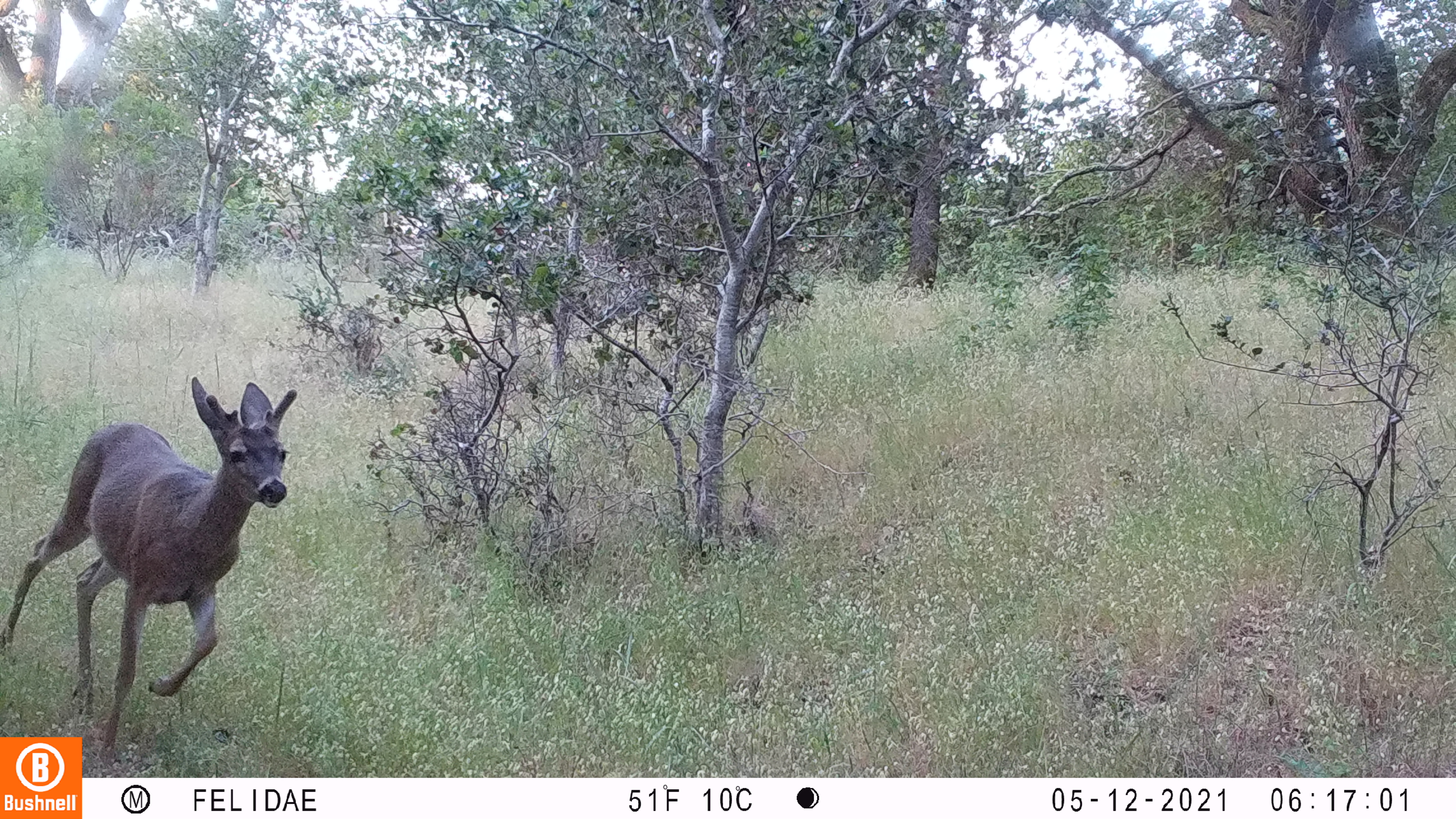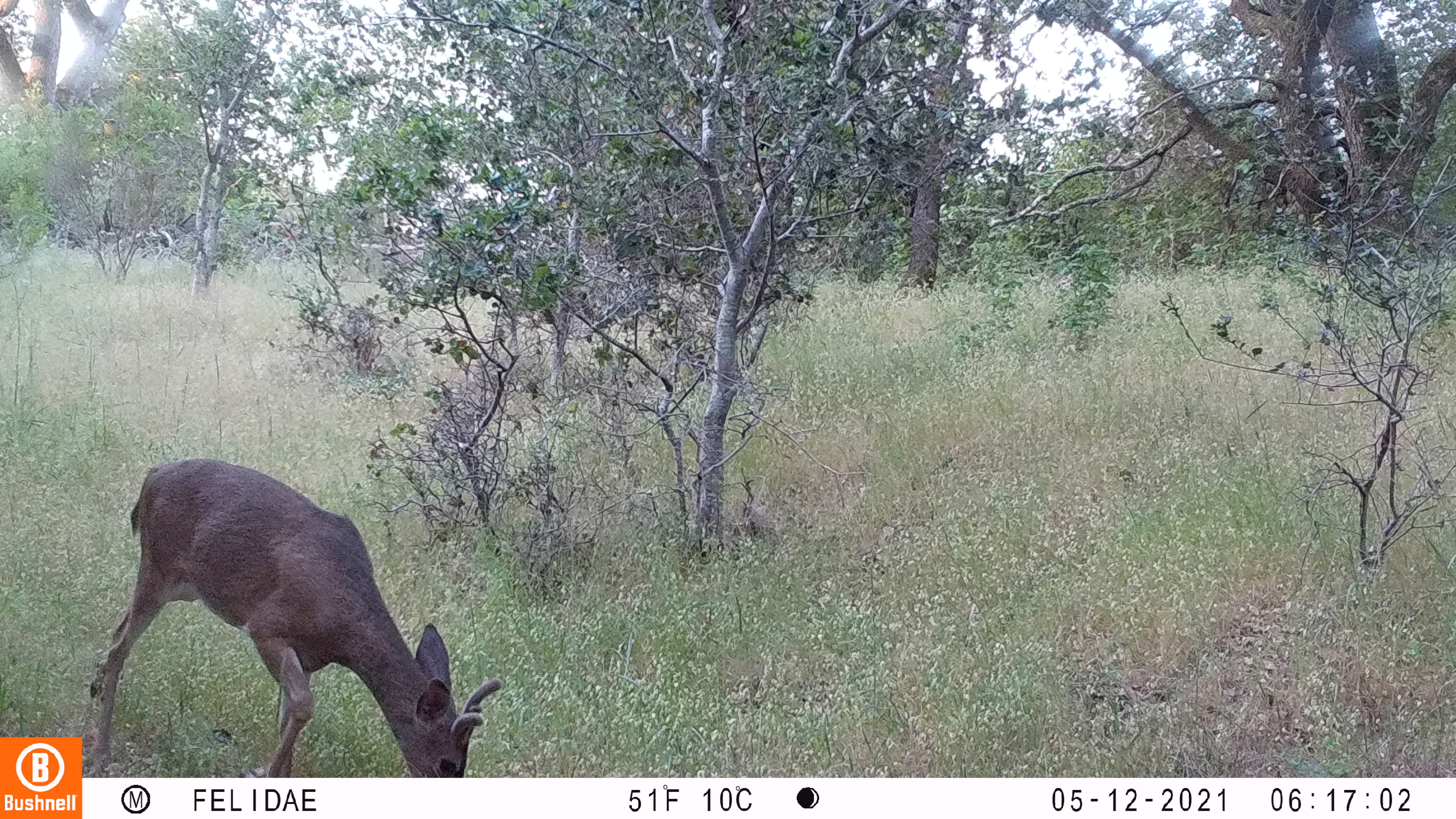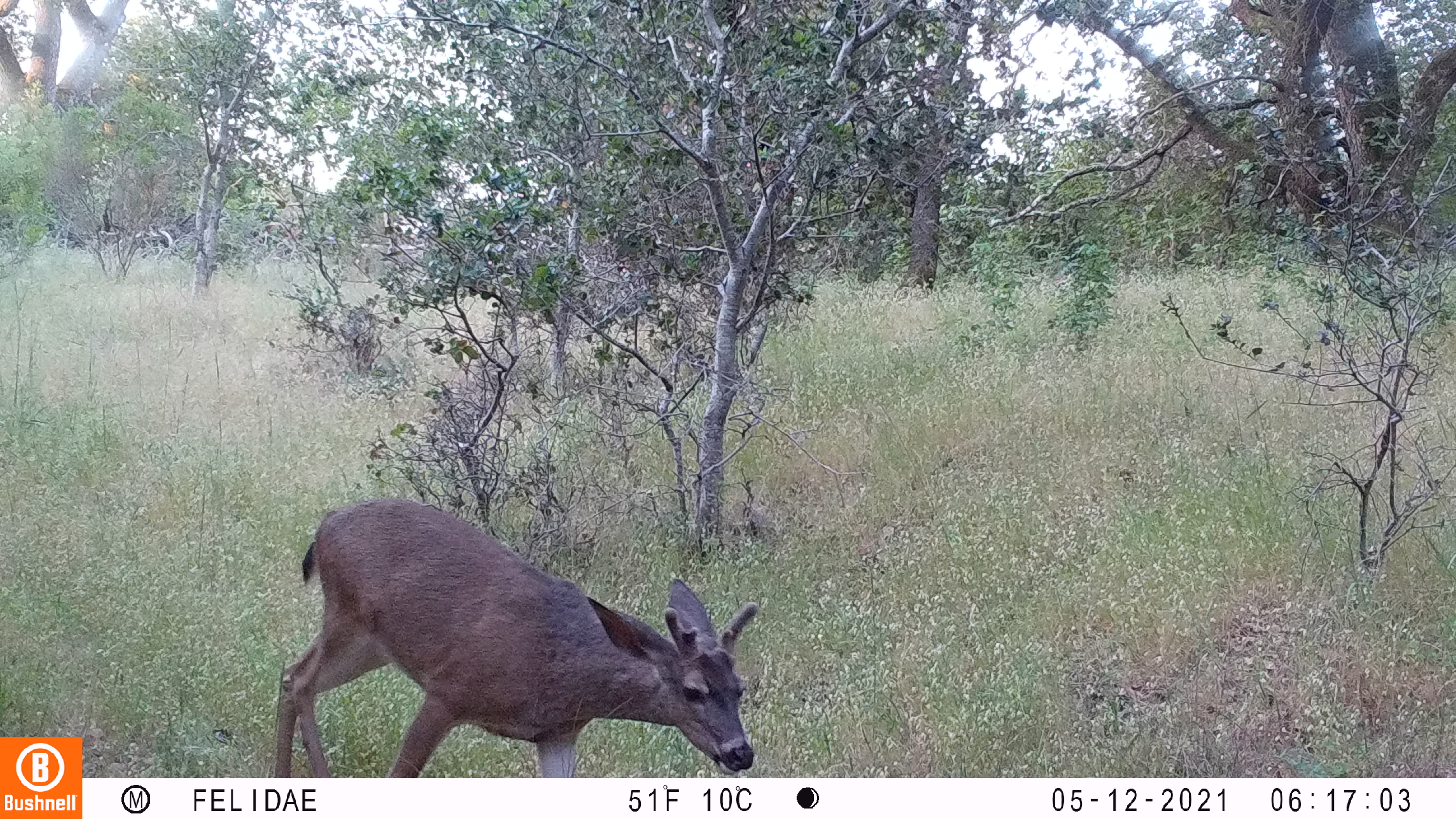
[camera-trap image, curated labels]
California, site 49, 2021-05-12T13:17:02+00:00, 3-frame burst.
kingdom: Animalia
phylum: Chordata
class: Mammalia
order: Artiodactyla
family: Cervidae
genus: Odocoileus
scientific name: Odocoileus hemionus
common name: mule deer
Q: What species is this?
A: Mule deer (Odocoileus hemionus).